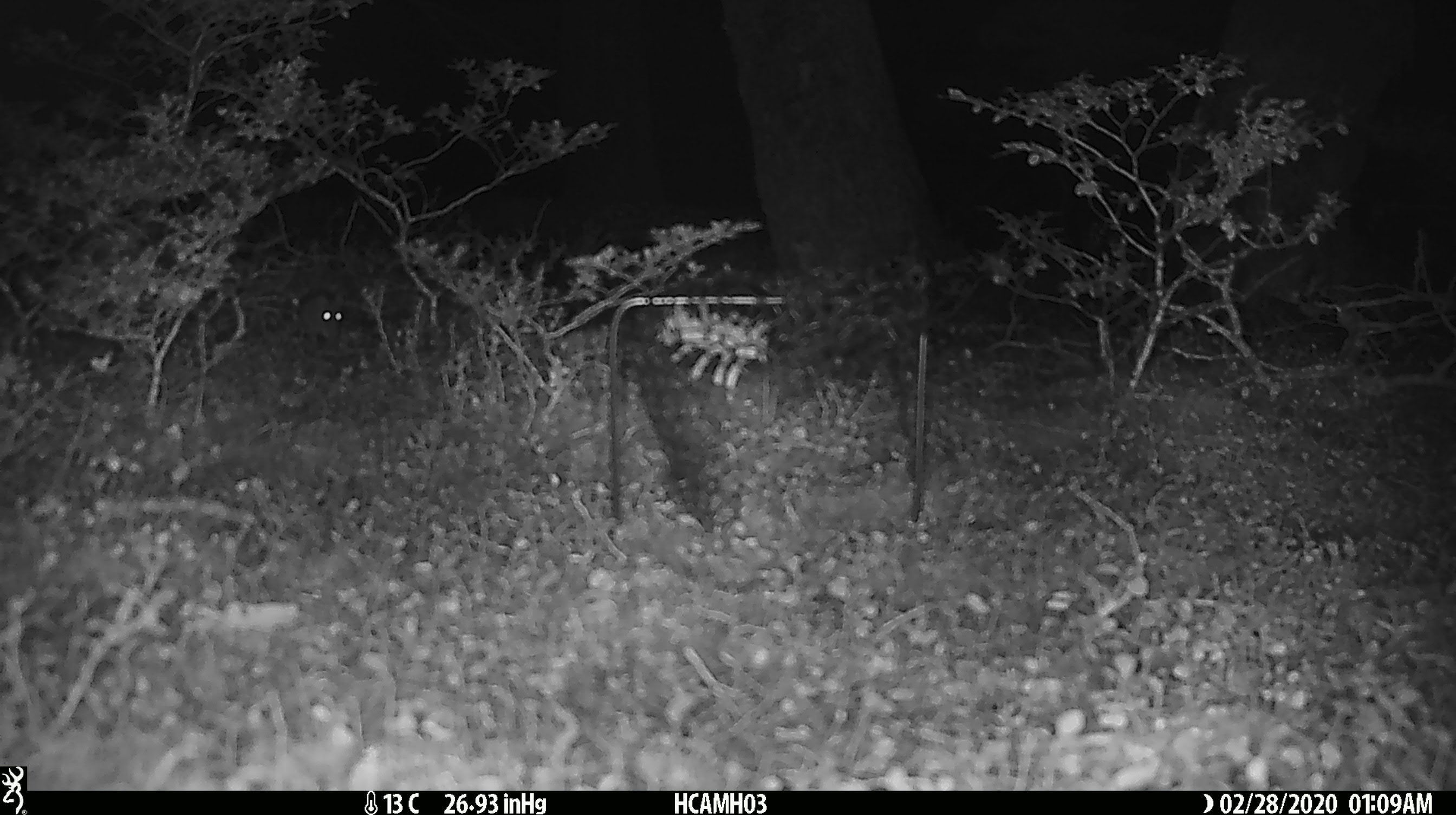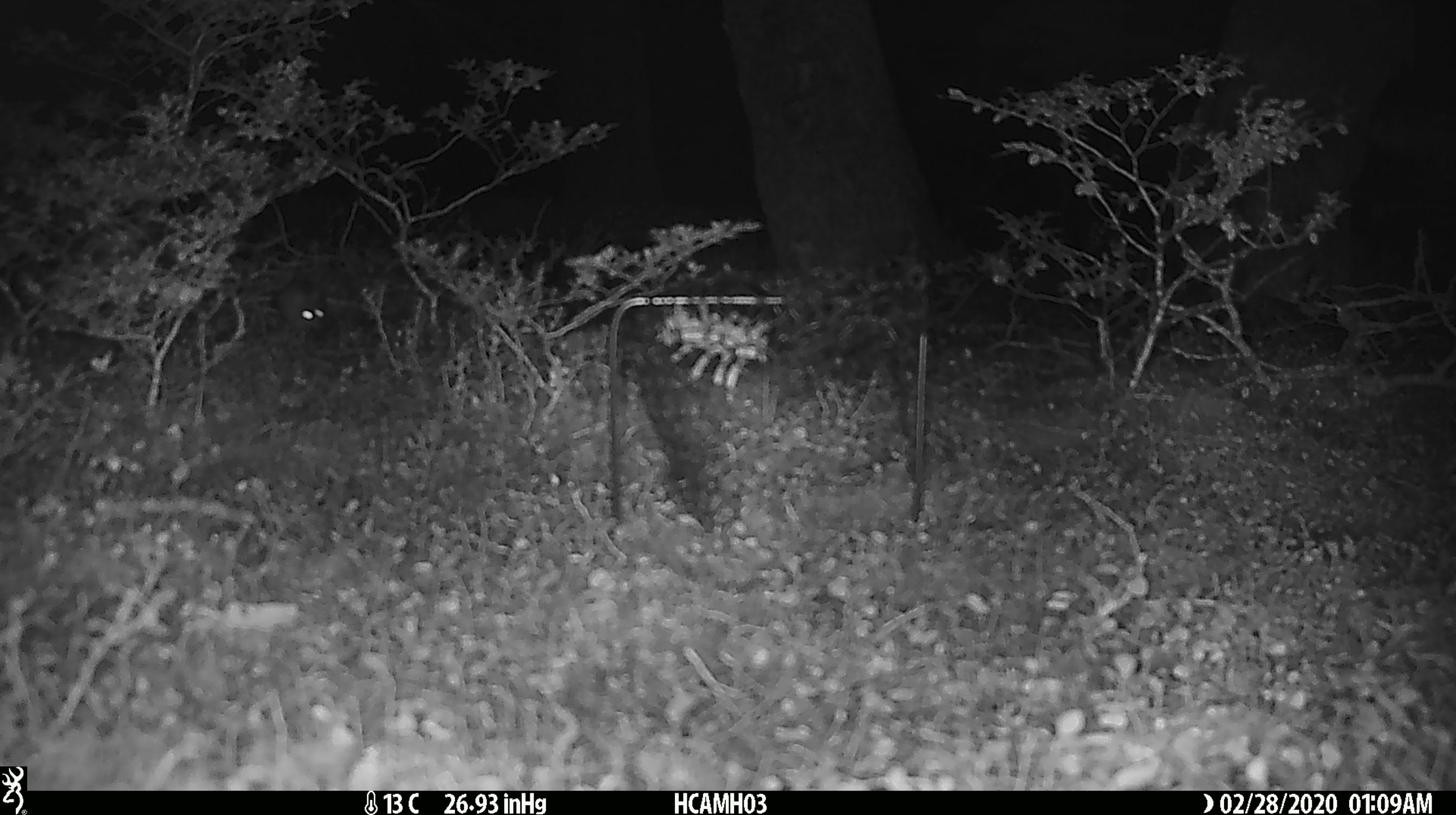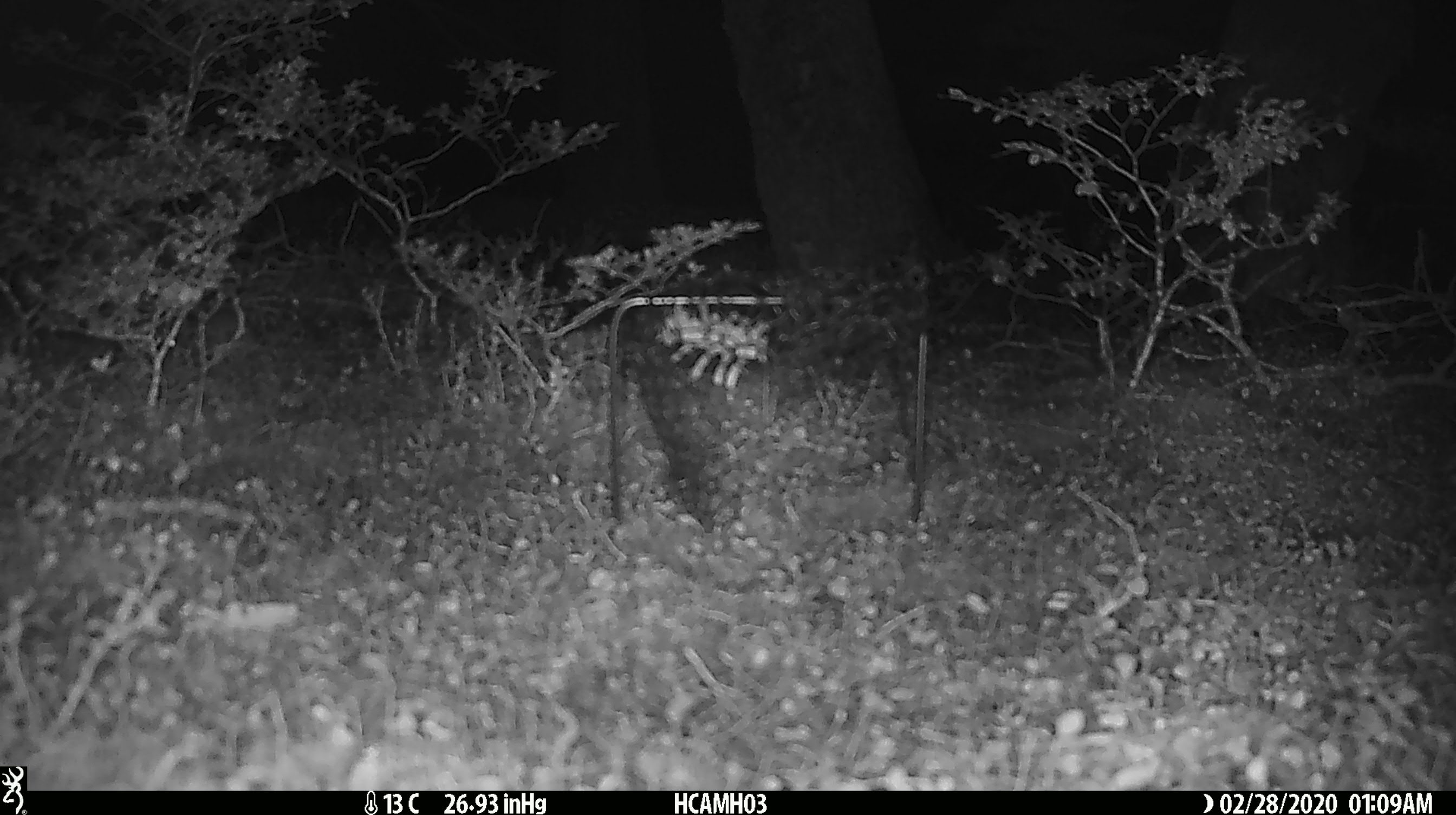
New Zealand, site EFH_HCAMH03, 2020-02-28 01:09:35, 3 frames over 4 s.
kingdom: Animalia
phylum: Chordata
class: Mammalia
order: Rodentia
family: Muridae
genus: Mus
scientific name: Mus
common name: mouse